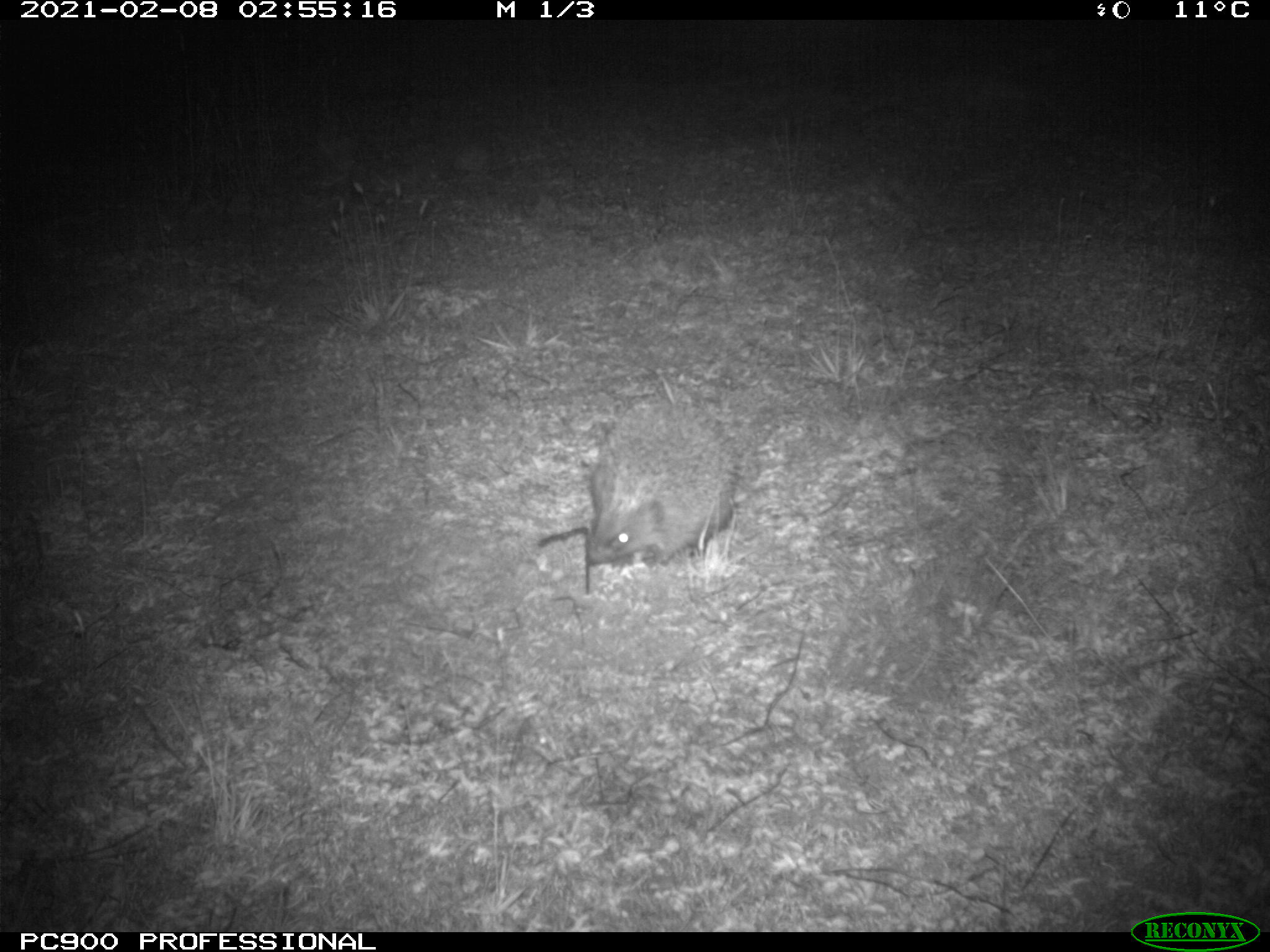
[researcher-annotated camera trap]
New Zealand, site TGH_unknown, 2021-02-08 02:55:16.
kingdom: Animalia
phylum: Chordata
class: Mammalia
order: Eulipotyphla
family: Erinaceidae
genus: Erinaceus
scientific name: Erinaceus europaeus europaeus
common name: european hedgehog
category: hedgehog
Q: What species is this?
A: Hedgehog (european hedgehog) (Erinaceus europaeus europaeus).